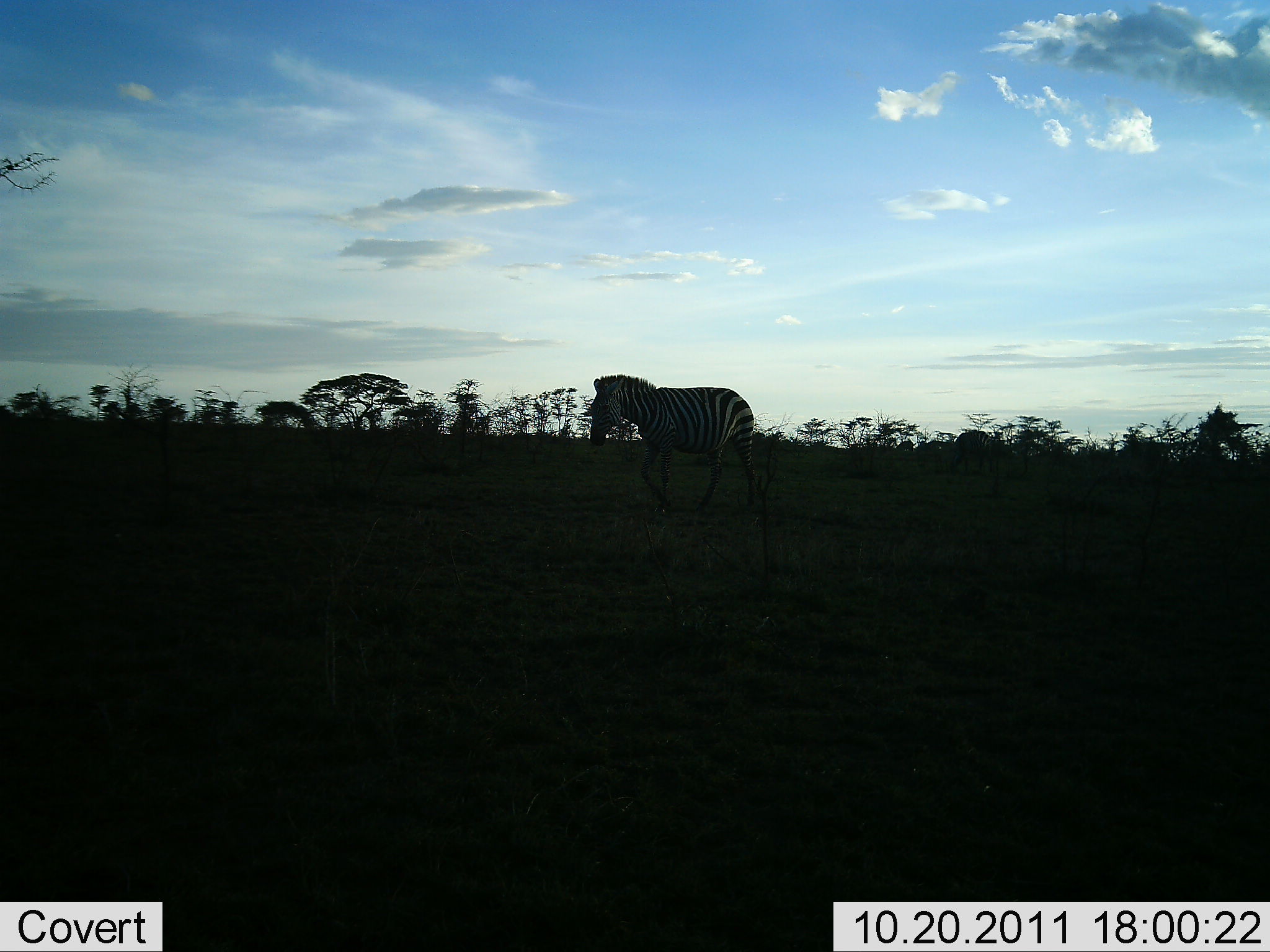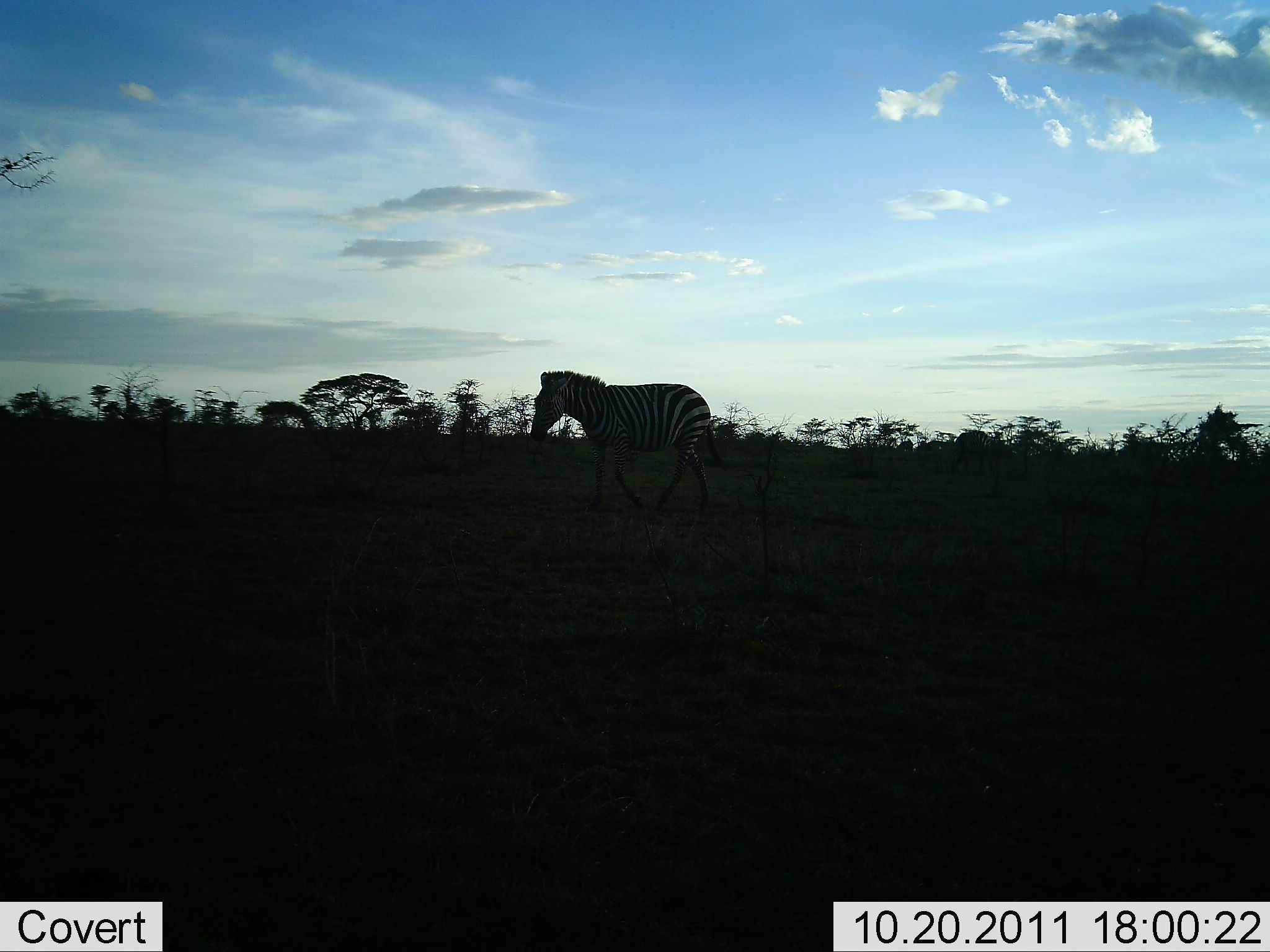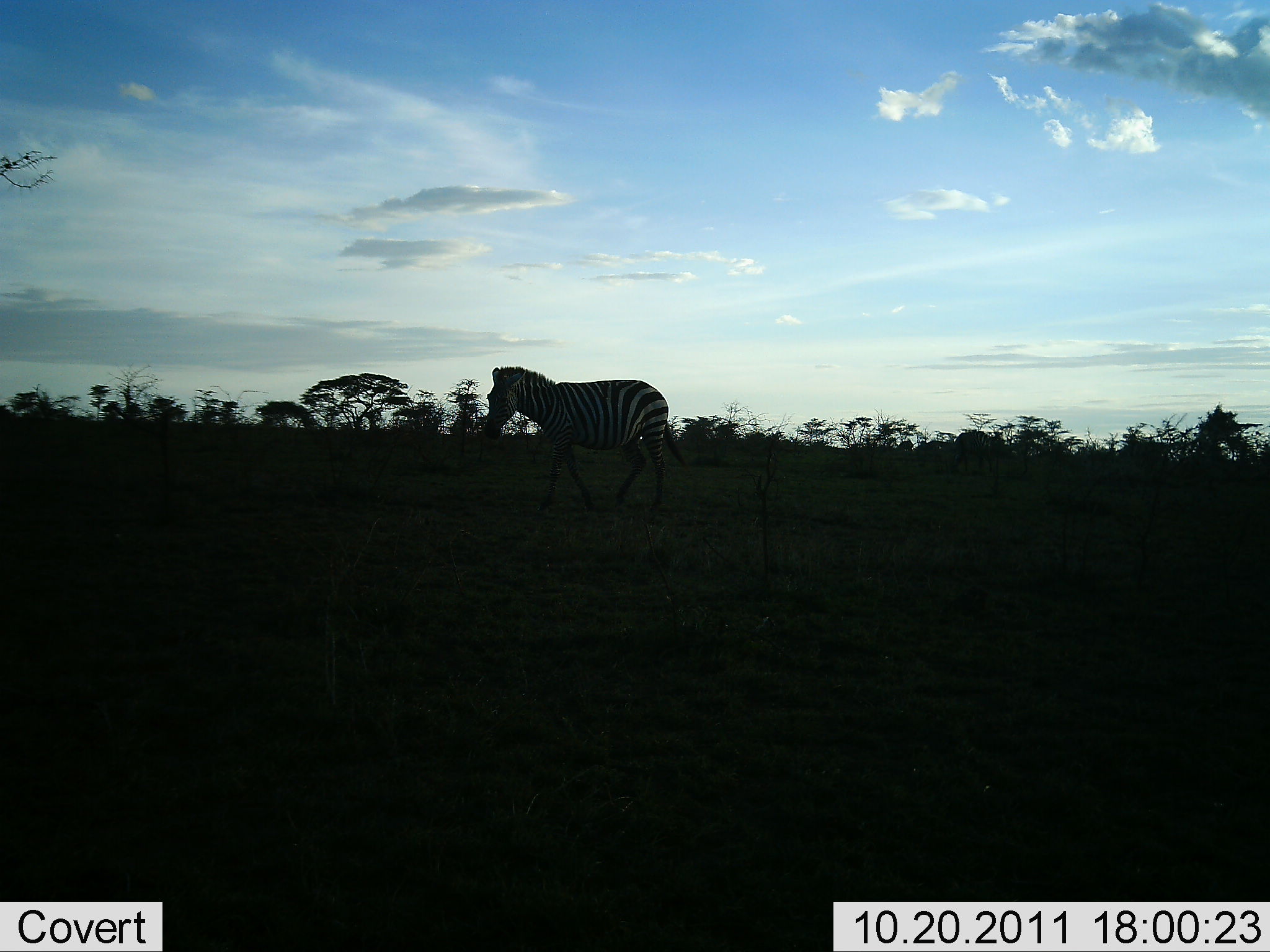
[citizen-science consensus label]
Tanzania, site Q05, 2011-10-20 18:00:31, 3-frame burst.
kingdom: Animalia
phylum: Chordata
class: Mammalia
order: Perissodactyla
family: Equidae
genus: Equus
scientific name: Equus quagga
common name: plains zebra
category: zebra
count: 1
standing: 14%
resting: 0%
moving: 93%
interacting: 0%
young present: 0%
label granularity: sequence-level